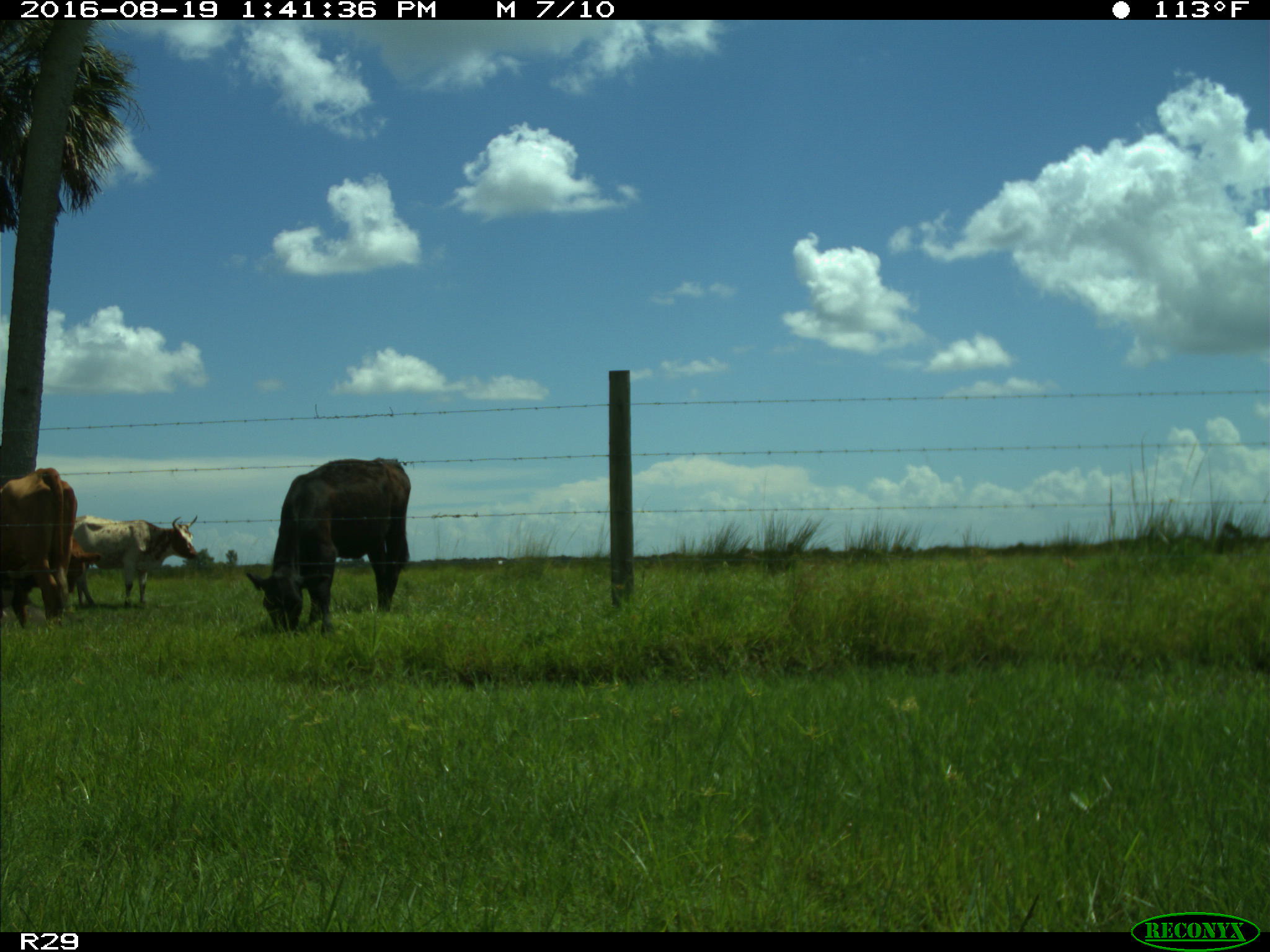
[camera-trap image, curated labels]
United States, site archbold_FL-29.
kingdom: Animalia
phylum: Chordata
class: Mammalia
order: Artiodactyla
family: Bovidae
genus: Bos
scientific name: Bos taurus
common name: domestic cow